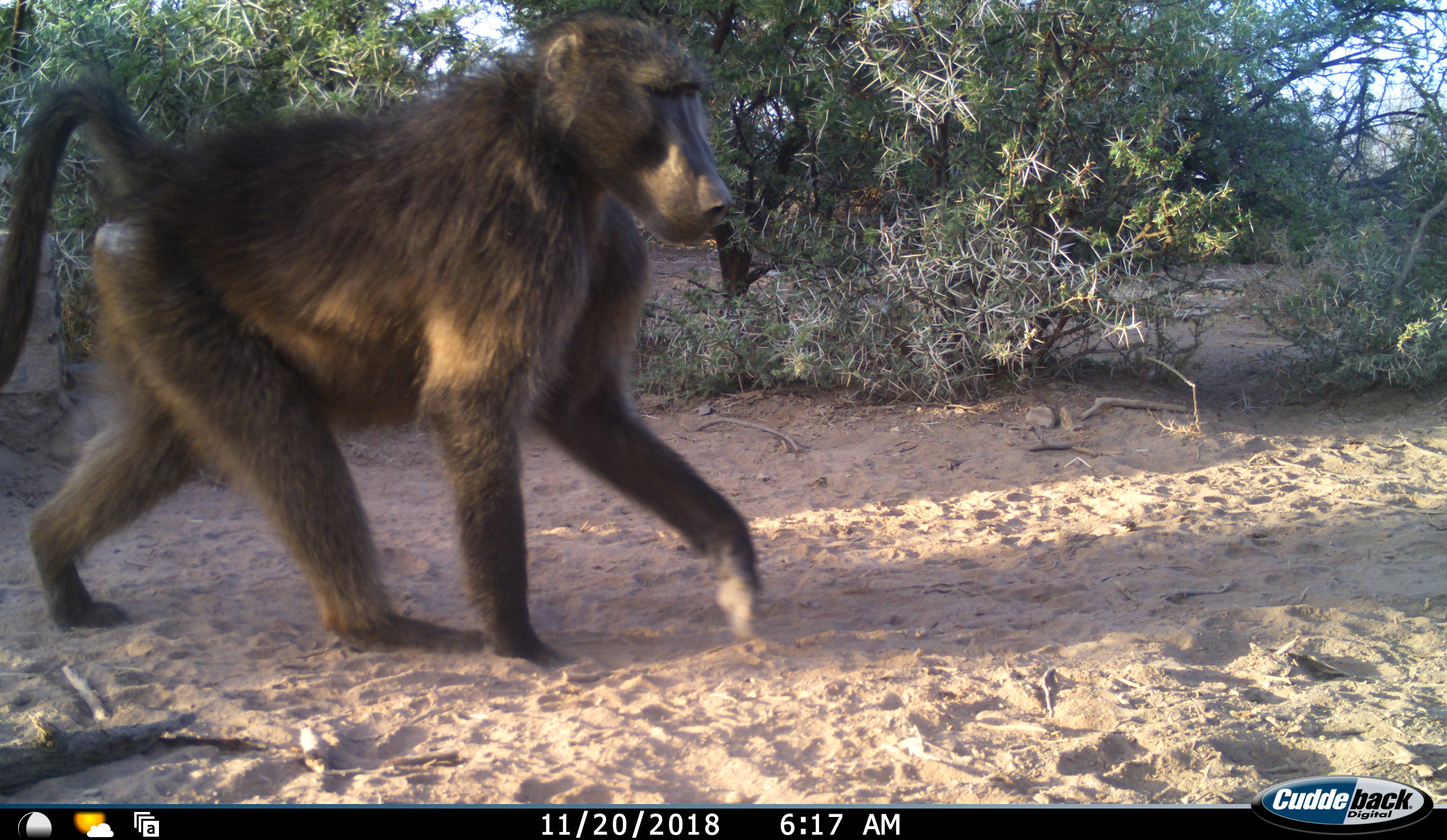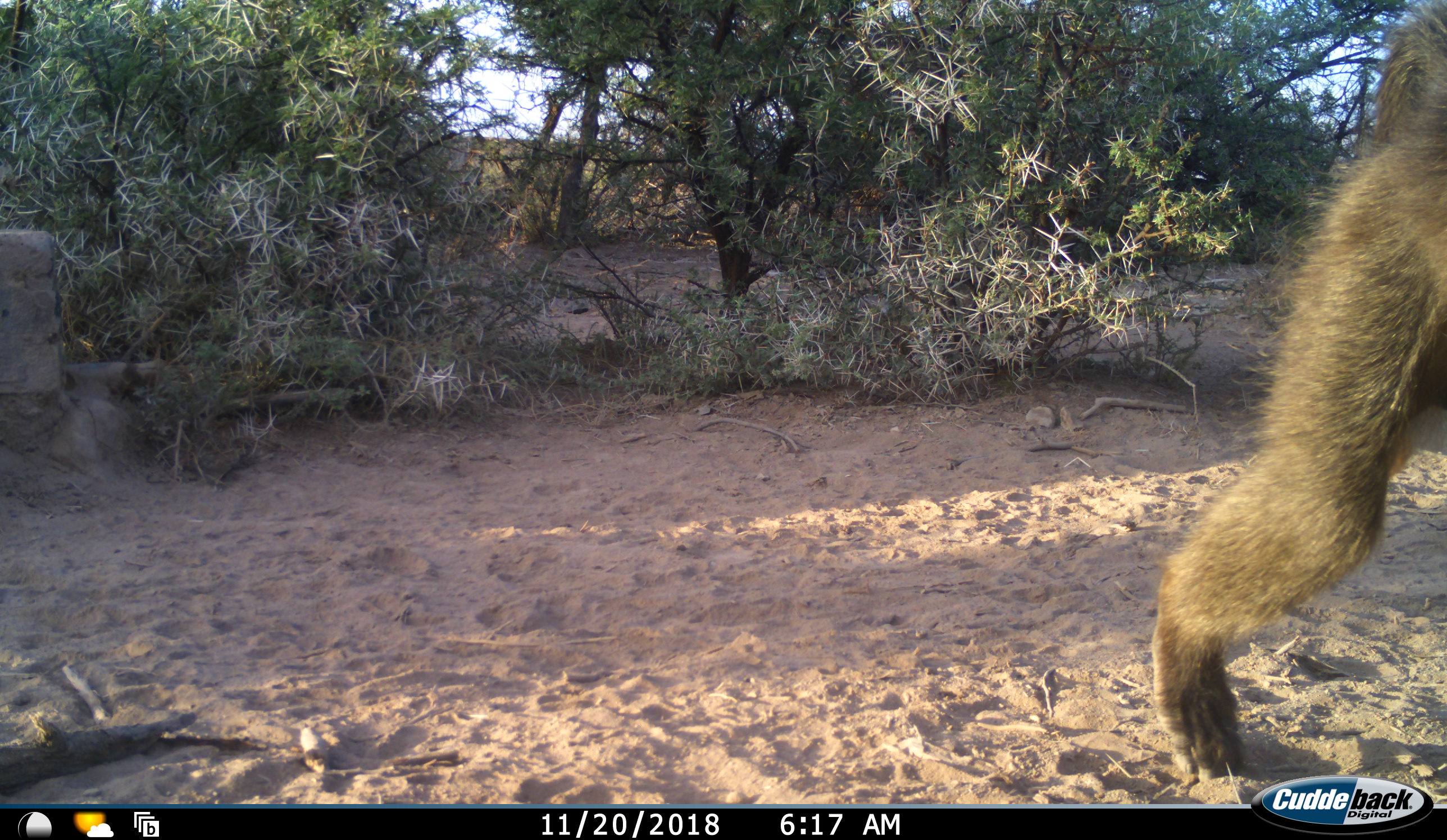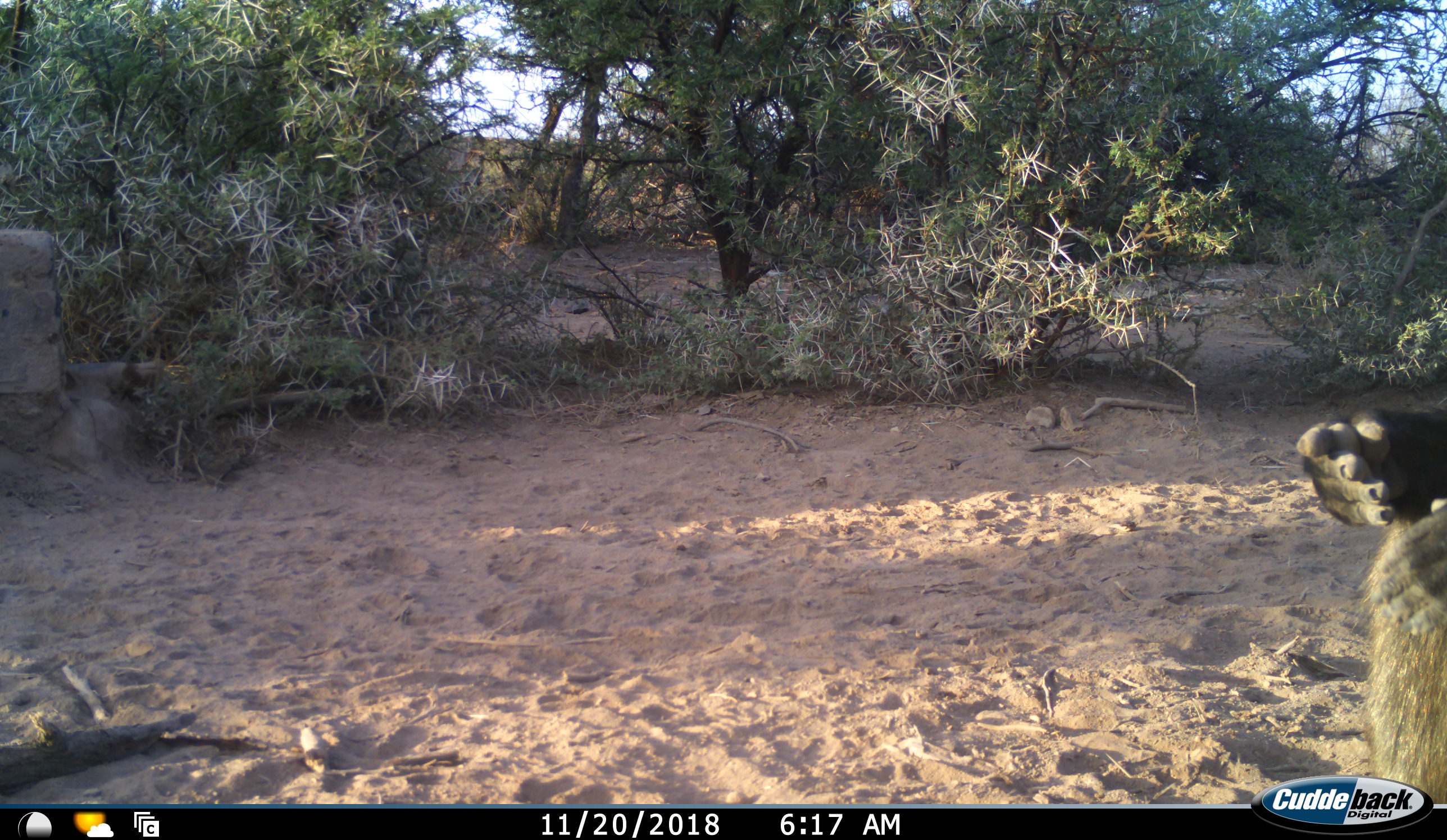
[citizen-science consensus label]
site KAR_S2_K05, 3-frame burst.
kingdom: Animalia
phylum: Chordata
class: Mammalia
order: Primates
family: Cercopithecidae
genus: Papio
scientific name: Papio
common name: baboon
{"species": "baboon (Papio)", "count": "1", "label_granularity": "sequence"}